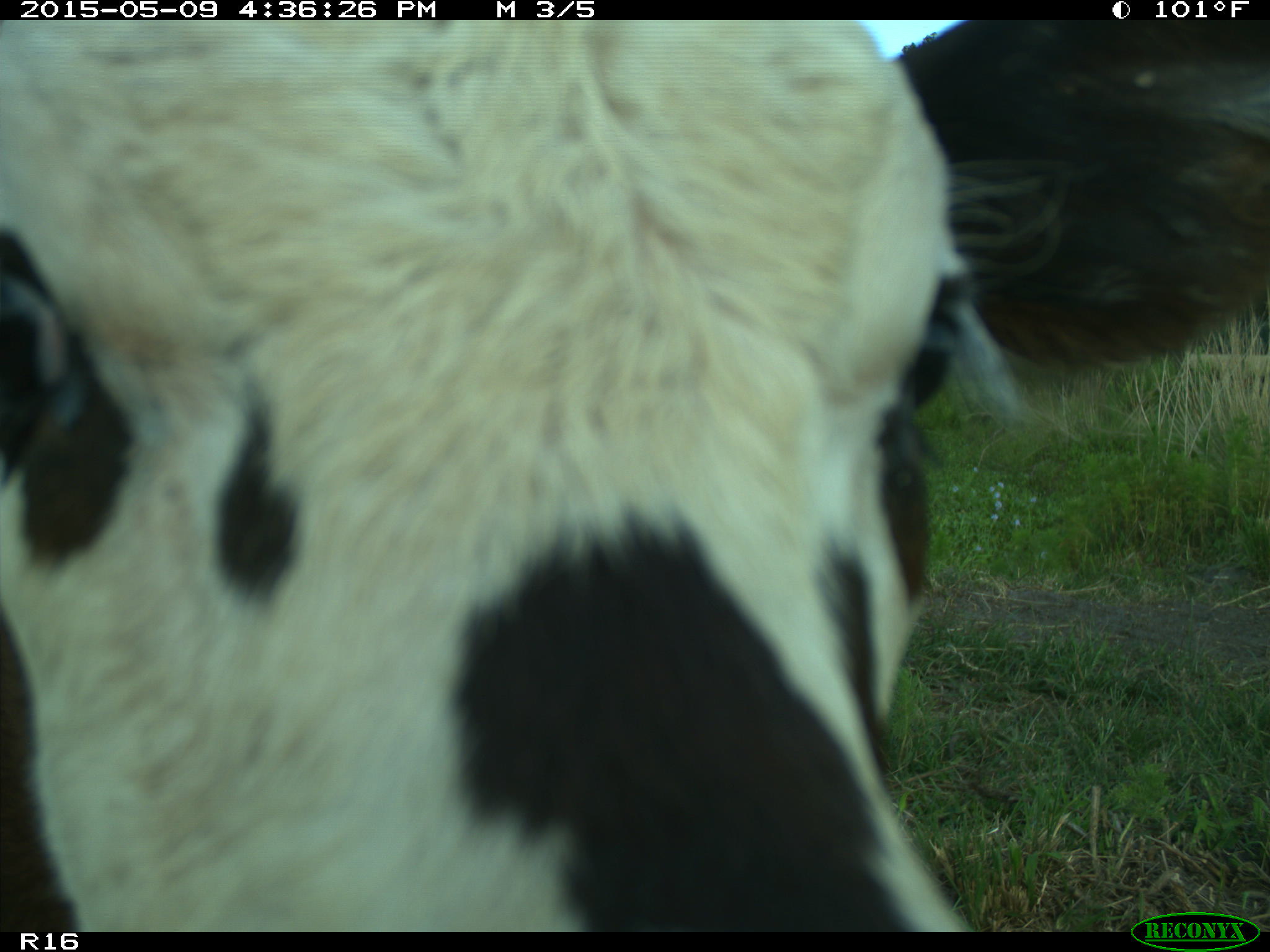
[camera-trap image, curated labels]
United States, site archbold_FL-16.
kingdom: Animalia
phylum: Chordata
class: Mammalia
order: Artiodactyla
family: Bovidae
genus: Bos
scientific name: Bos taurus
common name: domestic cow